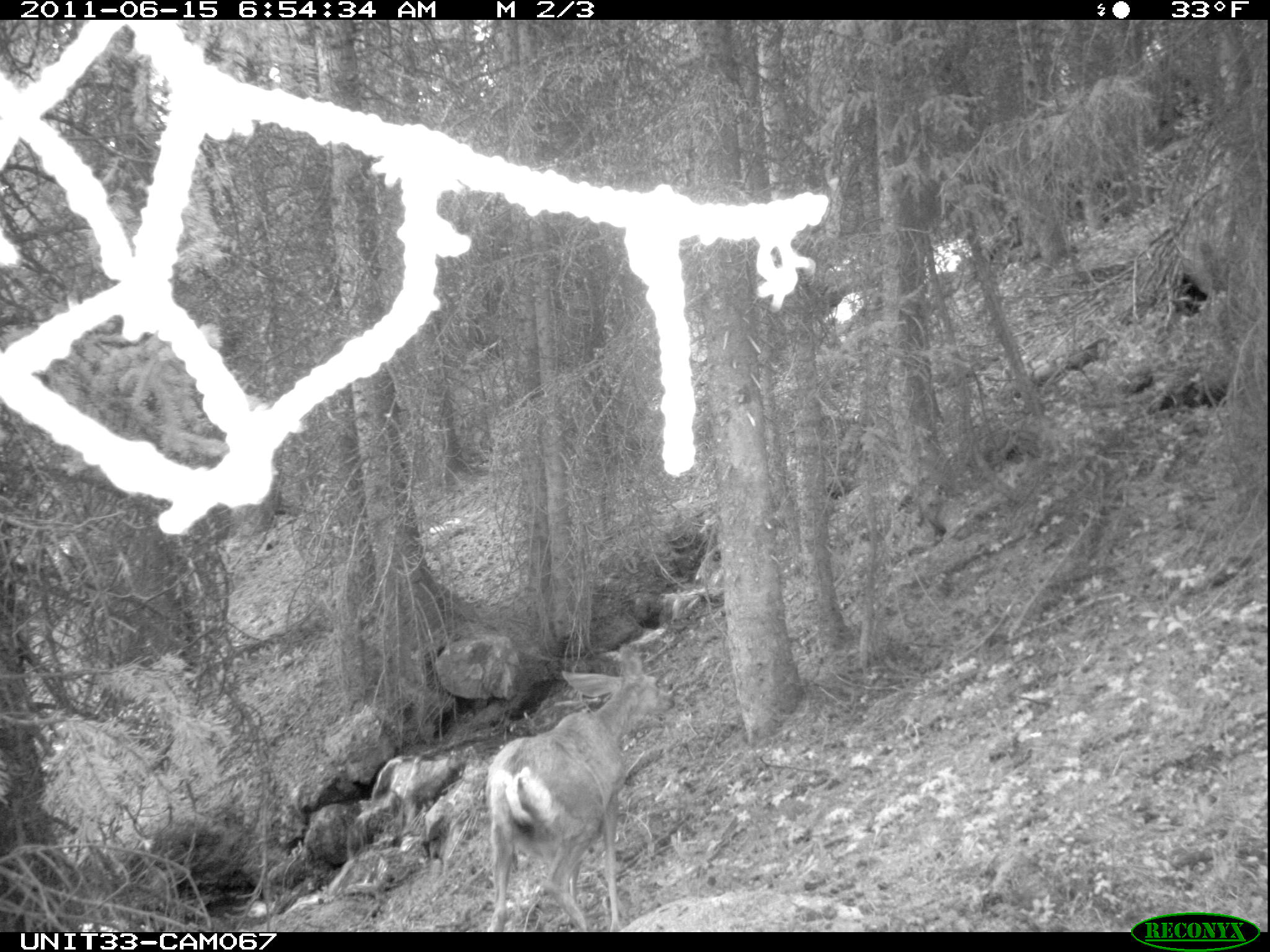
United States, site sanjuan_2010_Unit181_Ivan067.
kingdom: Animalia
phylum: Chordata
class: Mammalia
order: Artiodactyla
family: Cervidae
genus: Odocoileus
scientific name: Odocoileus hemionus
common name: mule deer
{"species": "Odocoileus hemionus (mule deer)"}